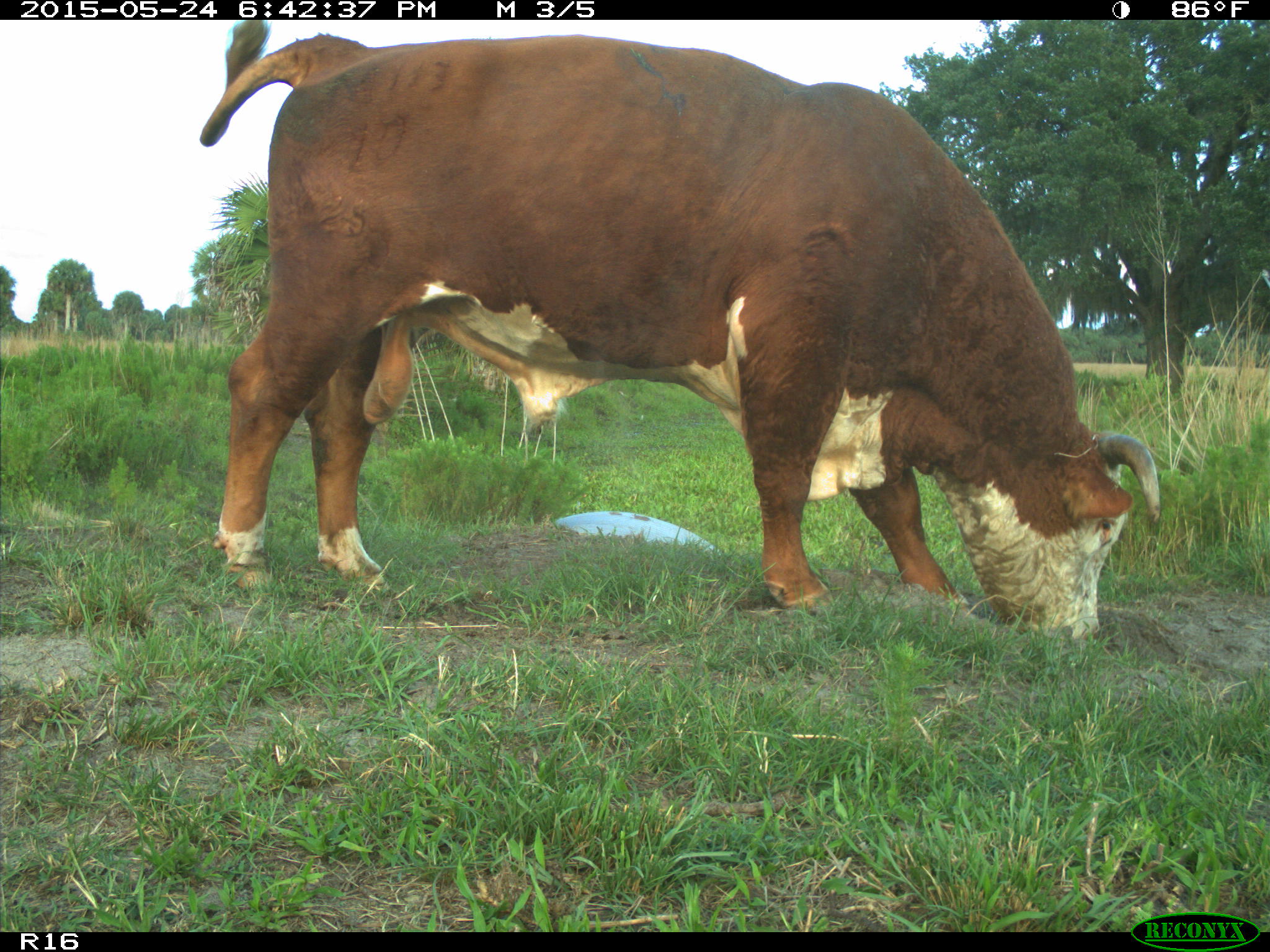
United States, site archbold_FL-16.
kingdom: Animalia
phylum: Chordata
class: Mammalia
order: Artiodactyla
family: Bovidae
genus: Bos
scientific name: Bos taurus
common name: domestic cow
Bos taurus (domestic cow).